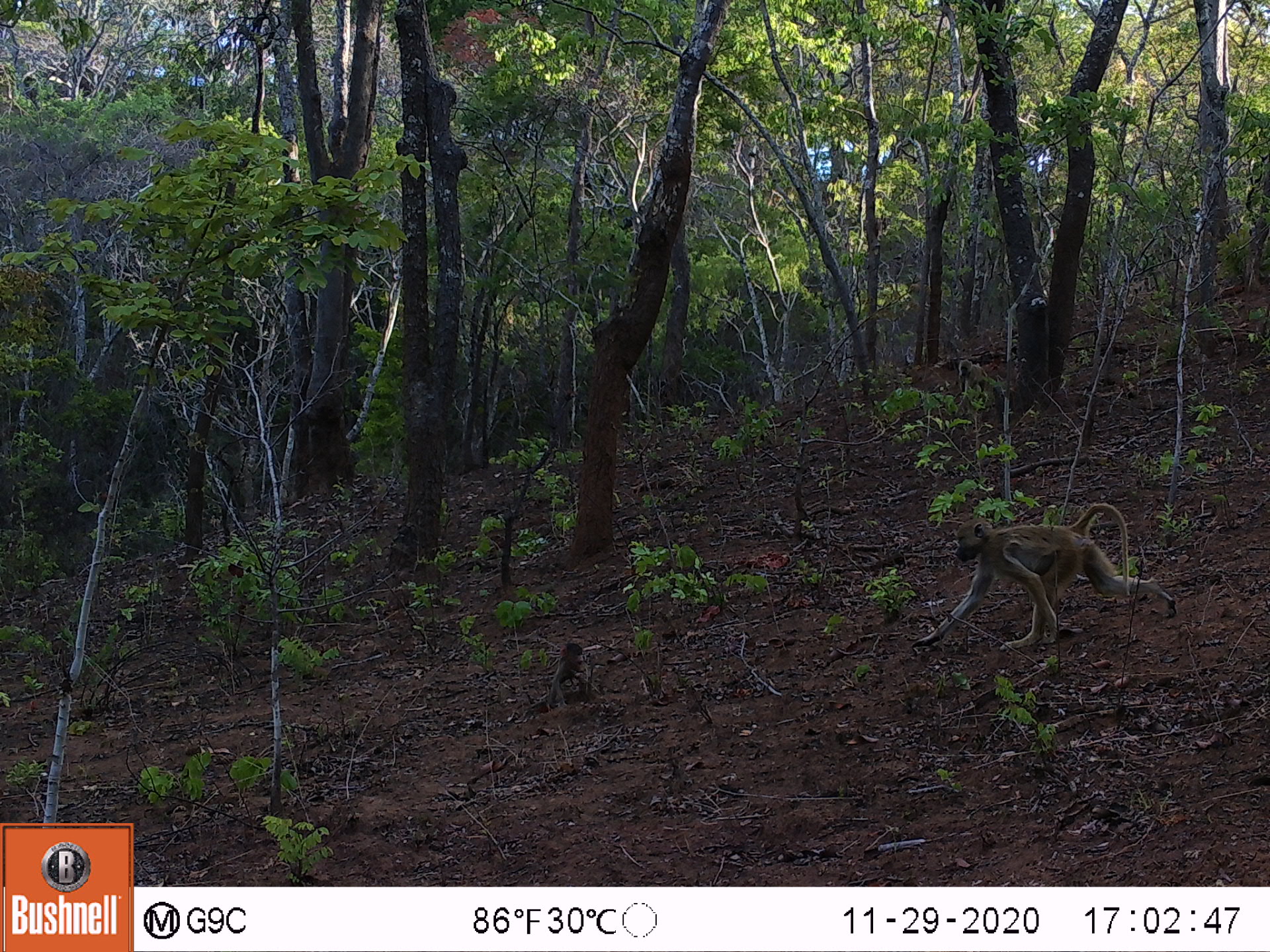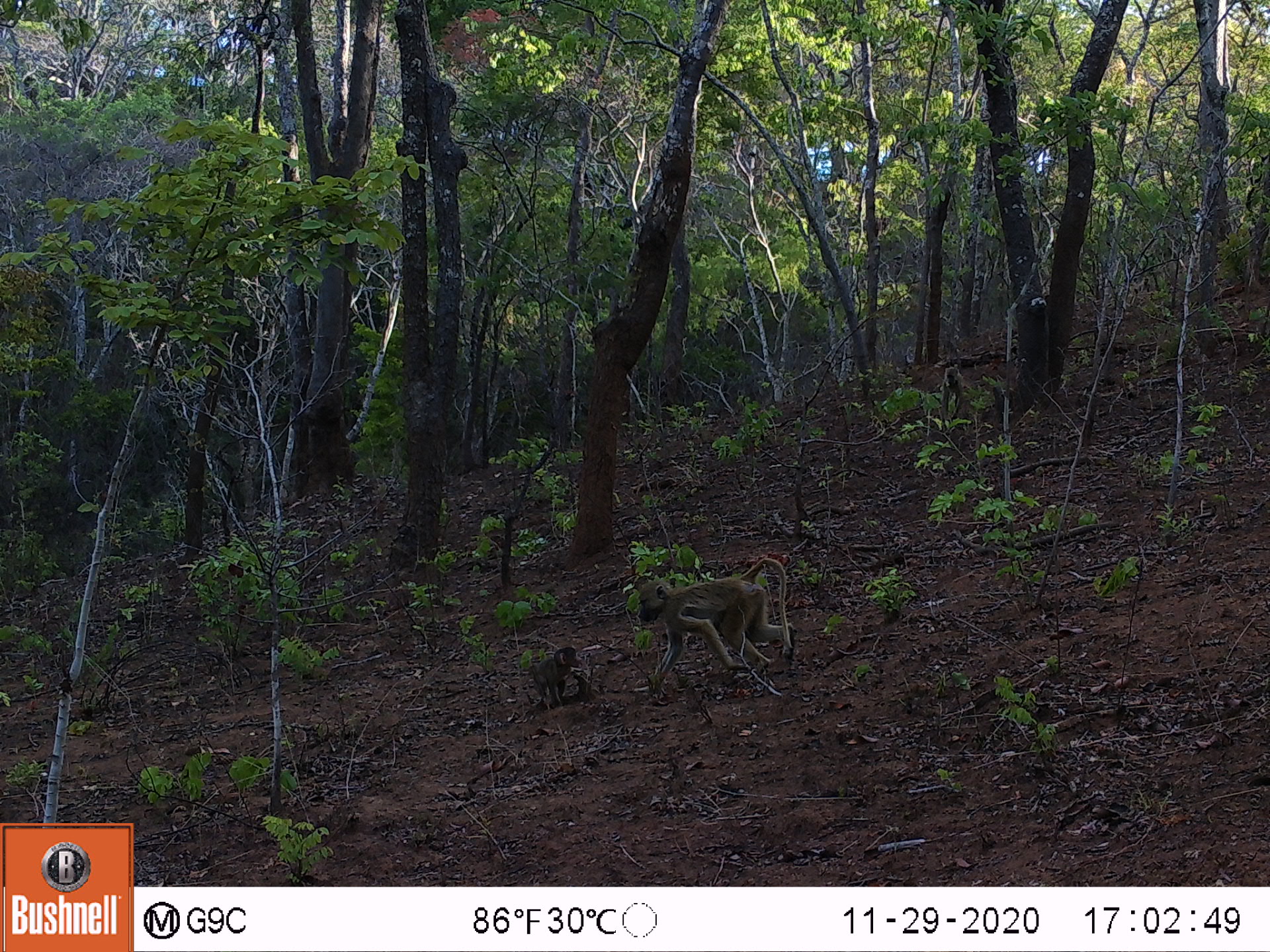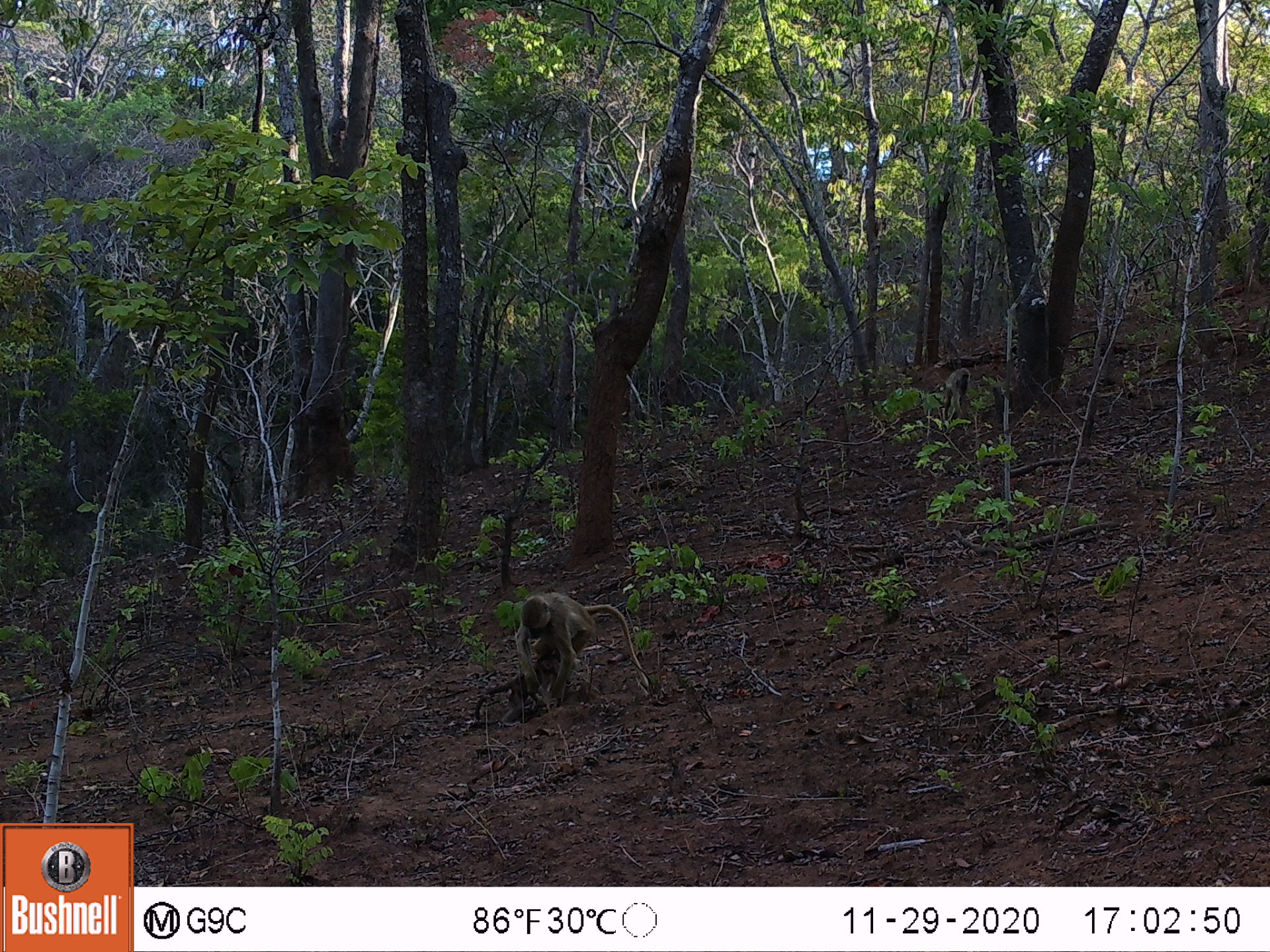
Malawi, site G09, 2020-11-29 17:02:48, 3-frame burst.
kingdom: Animalia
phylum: Chordata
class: Mammalia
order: Primates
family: Cercopithecidae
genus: Papio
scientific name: Papio cynocephalus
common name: yellow baboon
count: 2